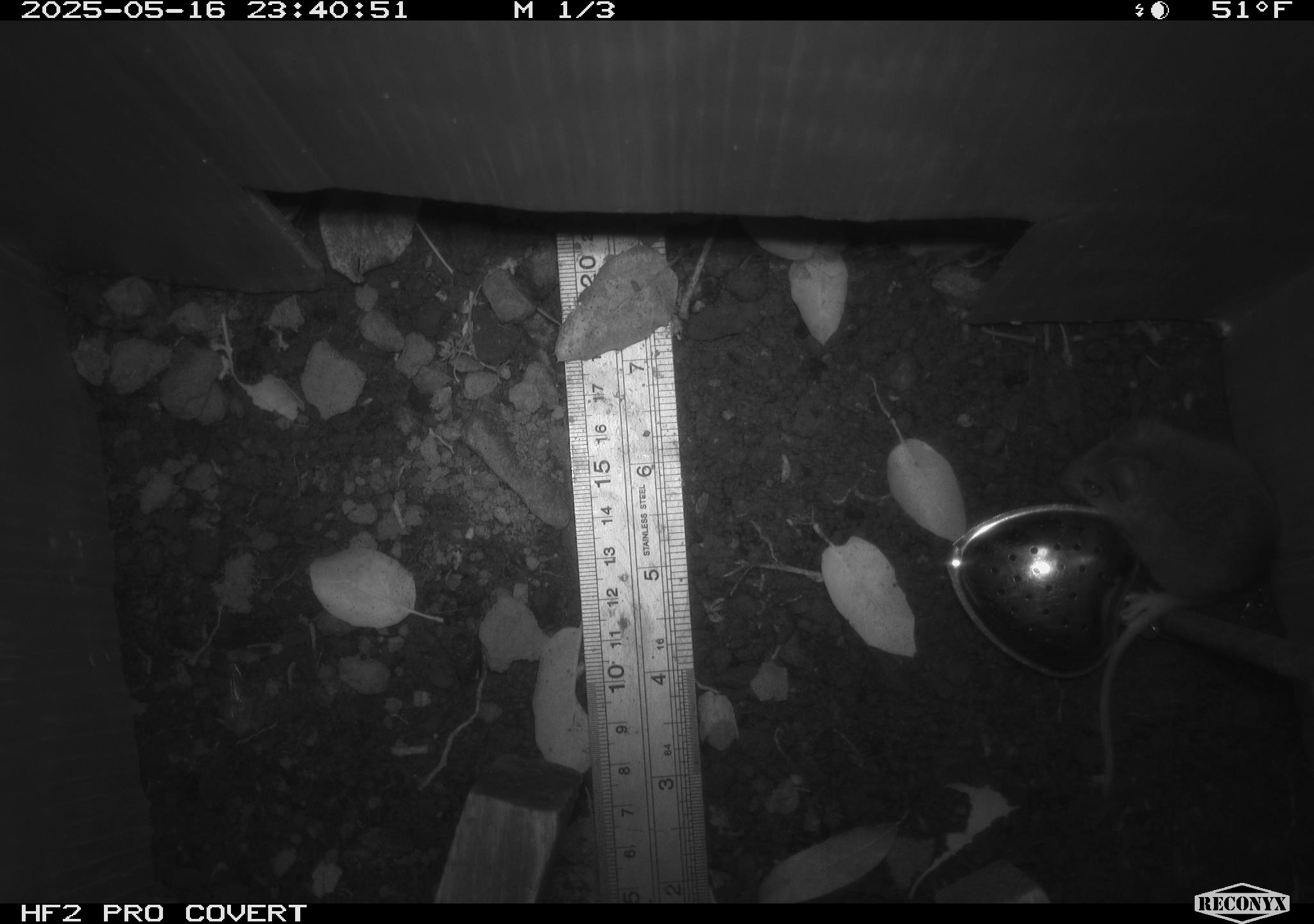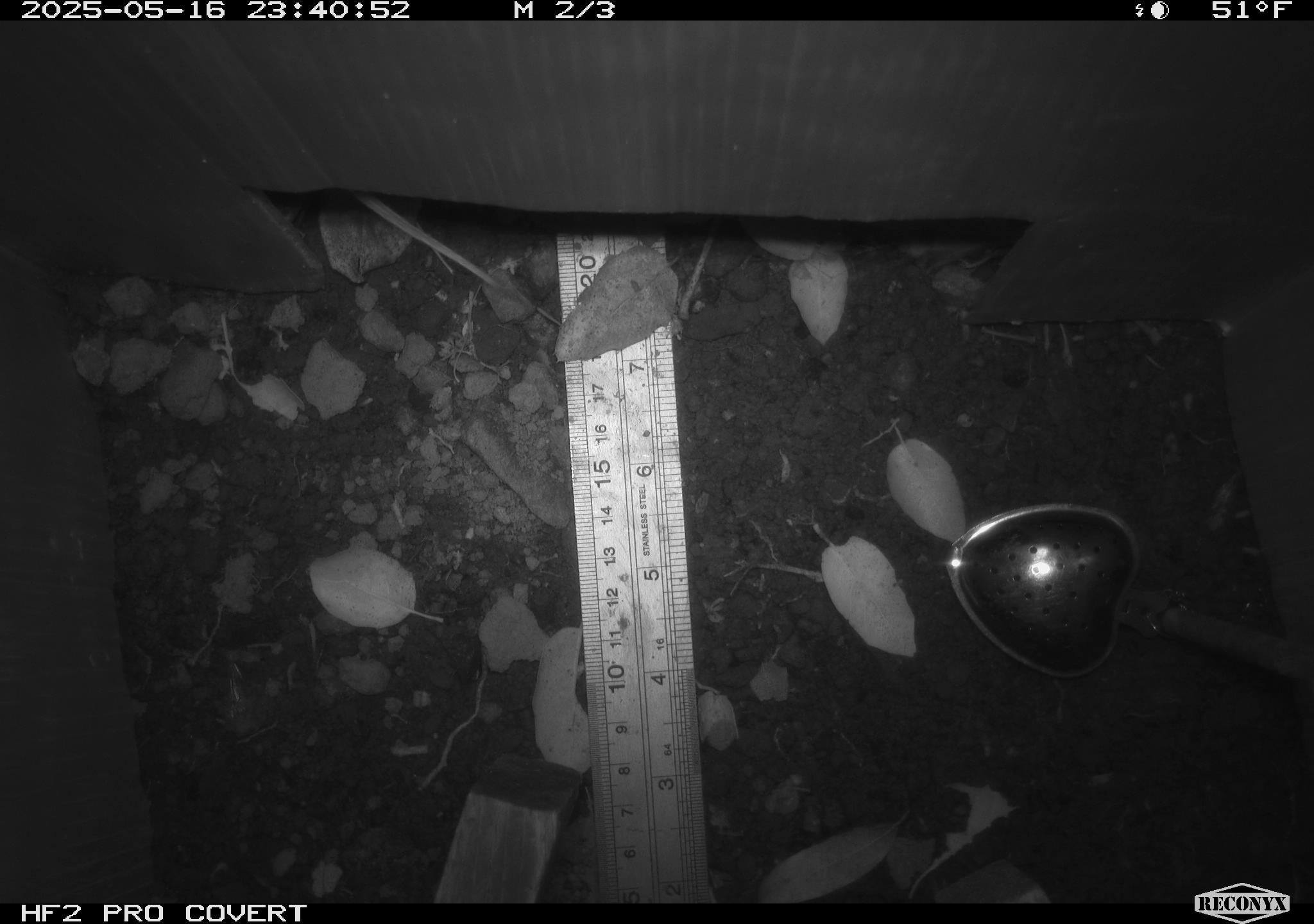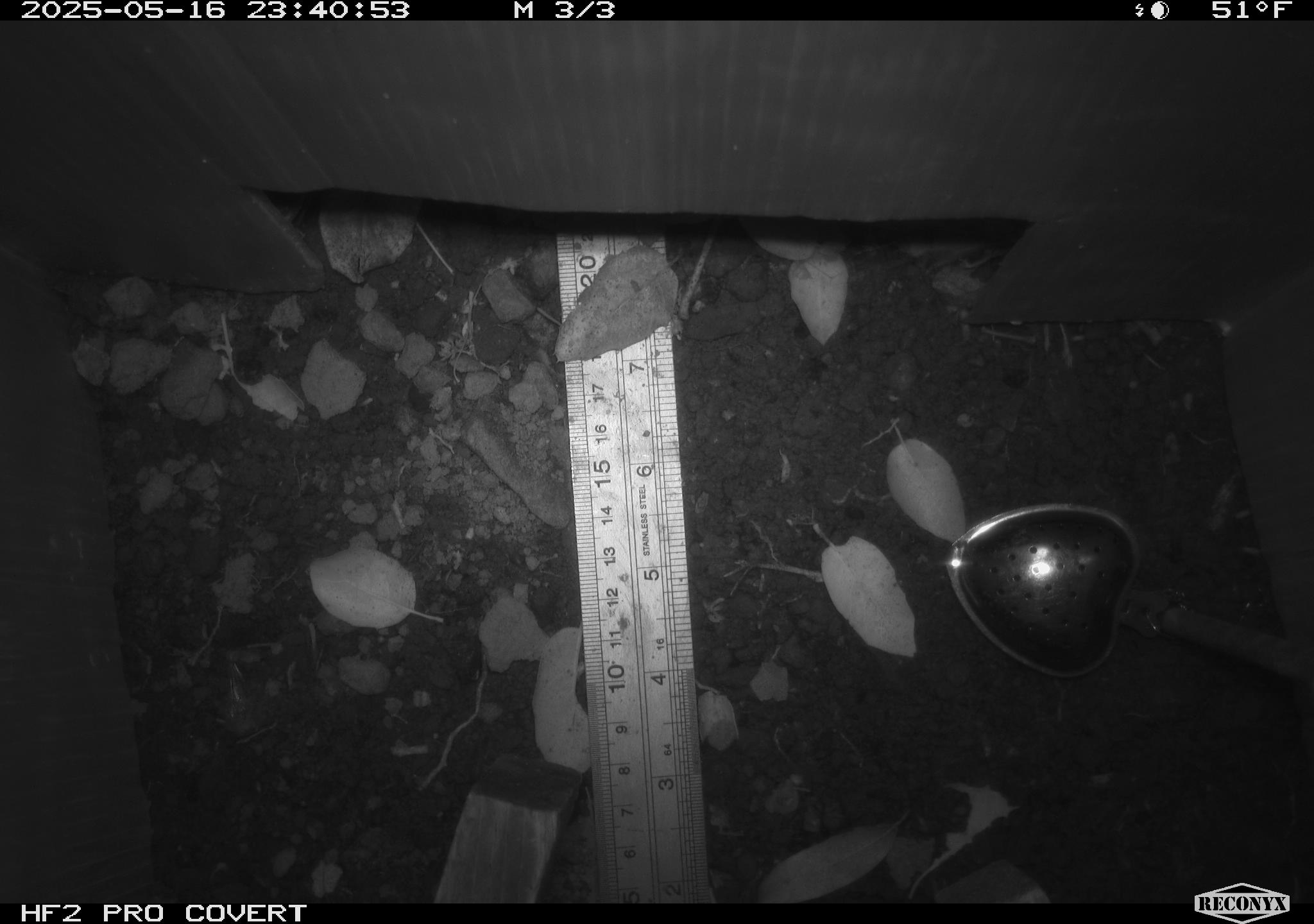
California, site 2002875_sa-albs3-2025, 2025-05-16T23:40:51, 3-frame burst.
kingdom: Animalia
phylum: Chordata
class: Mammalia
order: Rodentia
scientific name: Rodentia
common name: mouse species